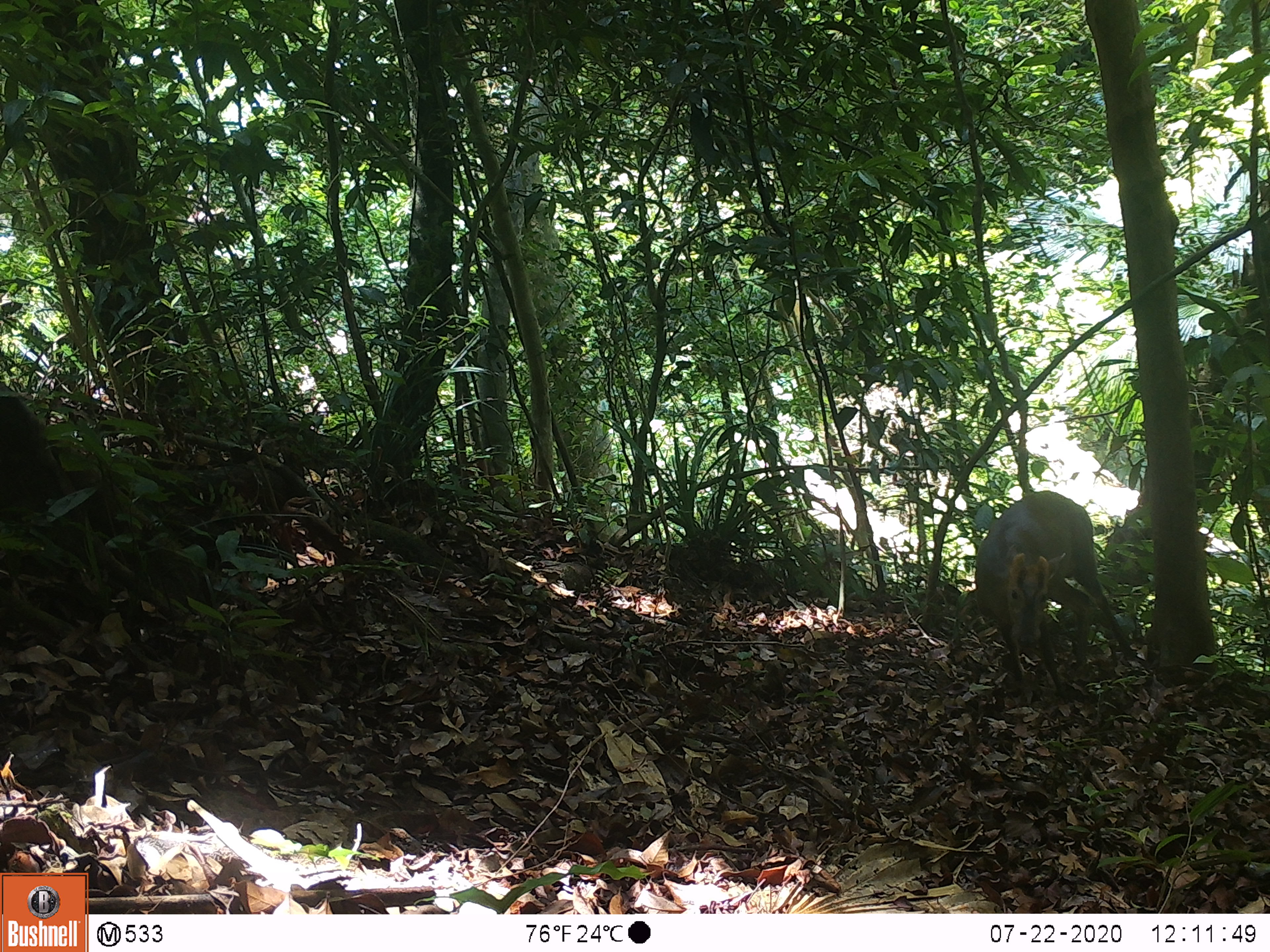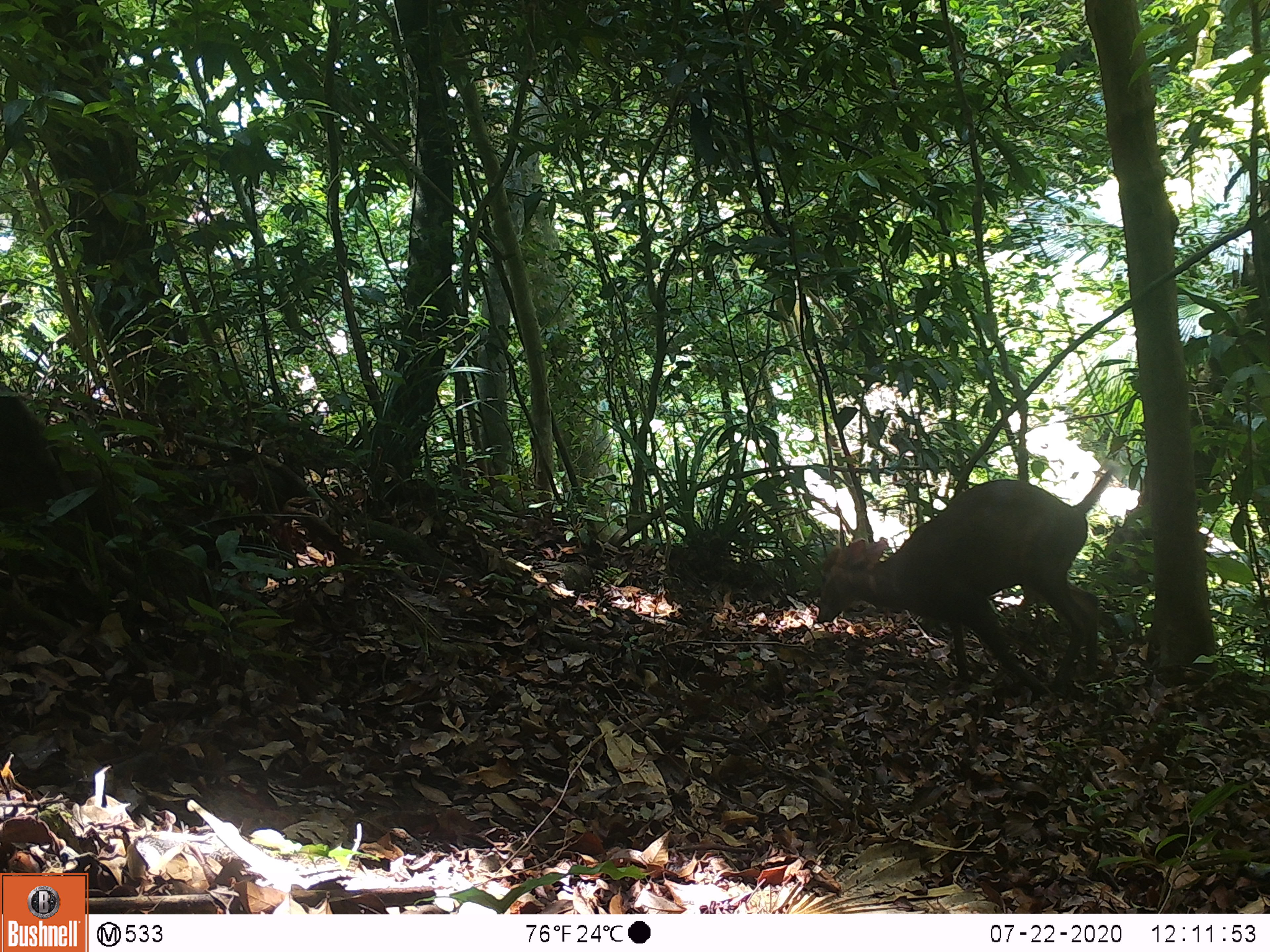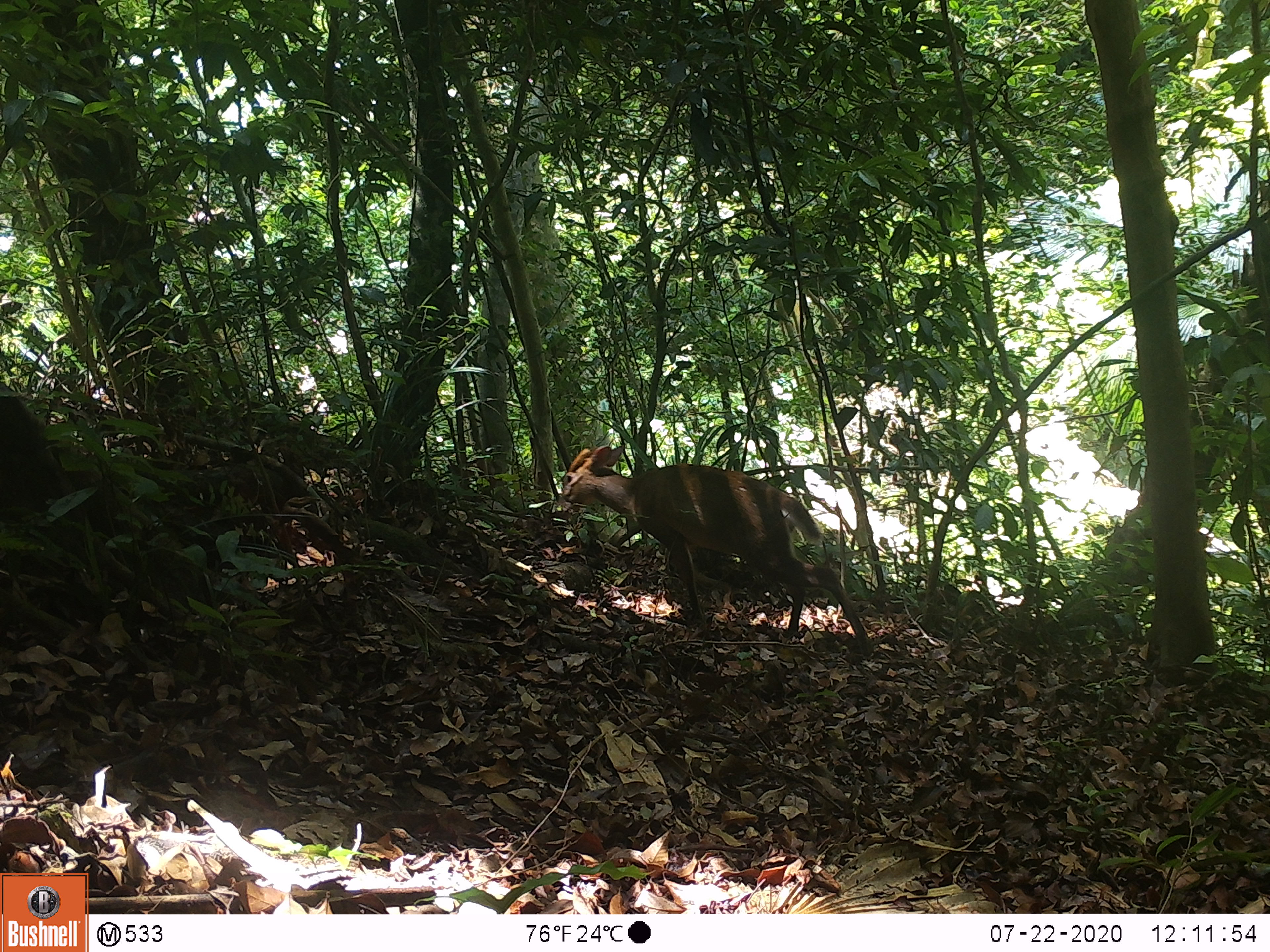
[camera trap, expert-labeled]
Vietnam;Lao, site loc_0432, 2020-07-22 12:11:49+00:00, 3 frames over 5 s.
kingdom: Animalia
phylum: Chordata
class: Mammalia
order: Artiodactyla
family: Cervidae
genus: Muntiacus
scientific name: Muntiacus rooseveltorum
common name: roosevelt's muntjac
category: roosevelts muntjac group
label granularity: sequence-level